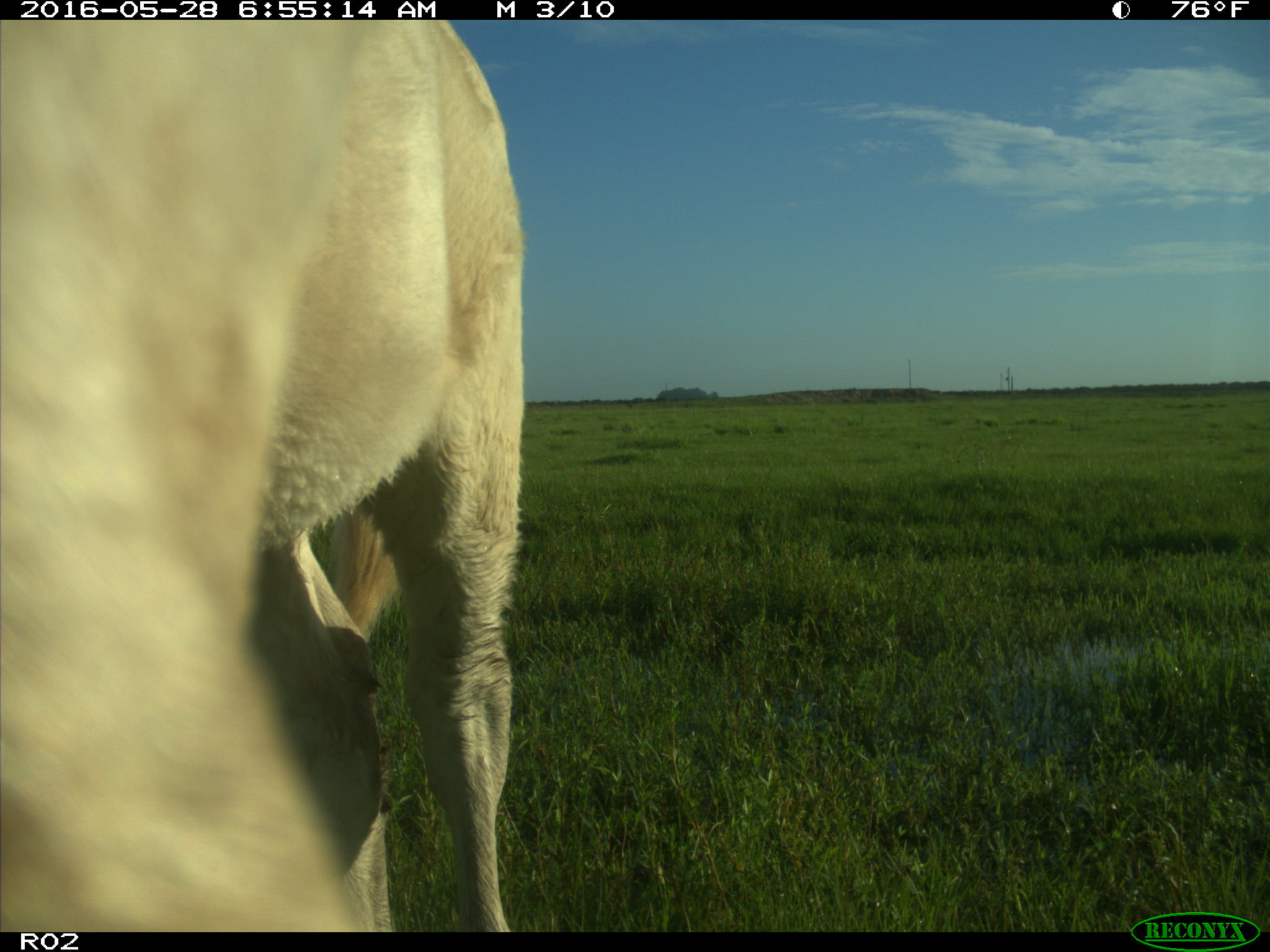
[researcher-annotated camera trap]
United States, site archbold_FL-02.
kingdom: Animalia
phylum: Chordata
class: Mammalia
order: Artiodactyla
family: Bovidae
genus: Bos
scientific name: Bos taurus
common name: domestic cow